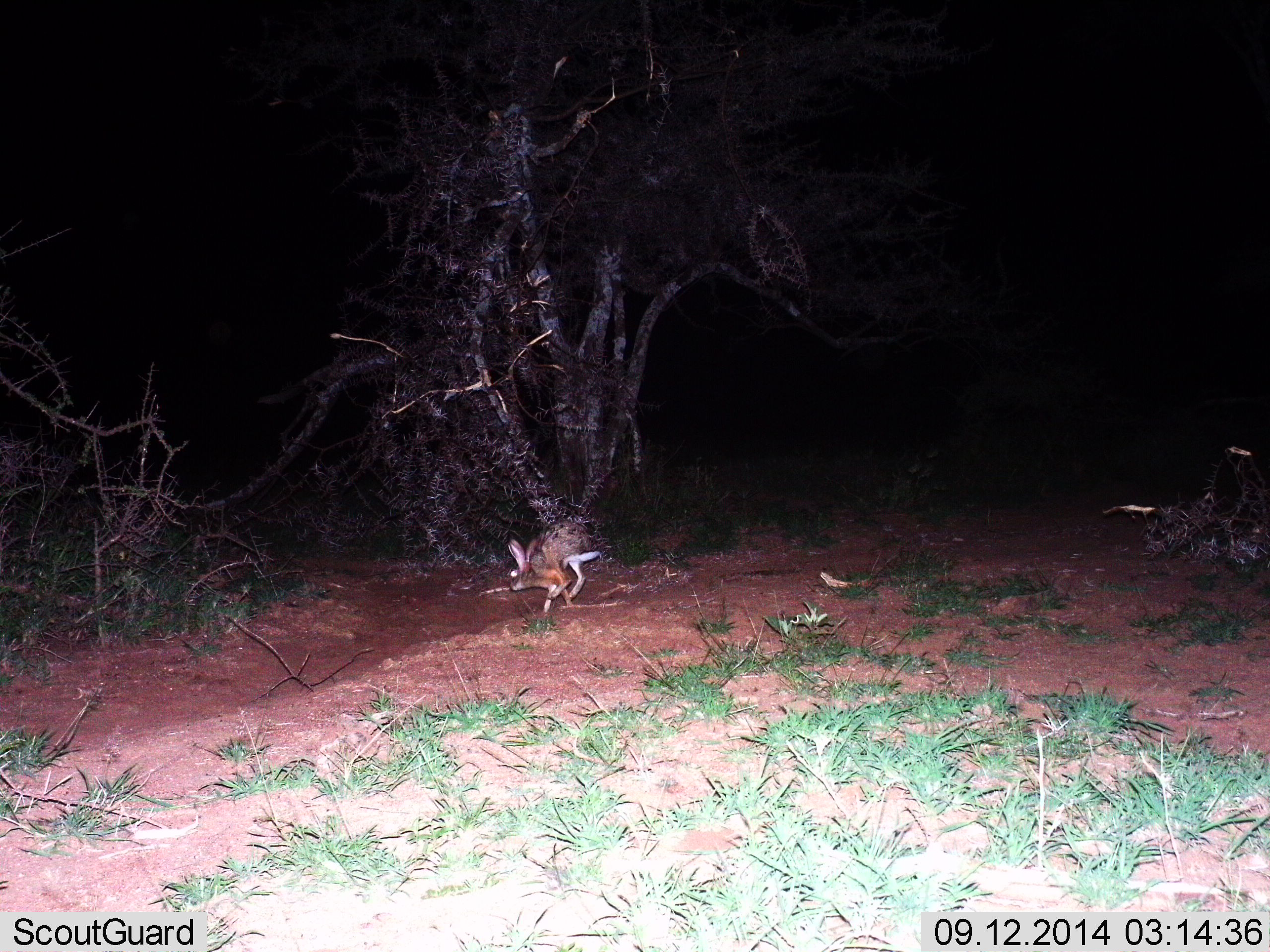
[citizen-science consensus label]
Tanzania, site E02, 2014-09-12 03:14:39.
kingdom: Animalia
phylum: Chordata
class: Mammalia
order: Lagomorpha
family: Leporidae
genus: Lepus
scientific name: Lepus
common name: hare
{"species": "hare (Lepus)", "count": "1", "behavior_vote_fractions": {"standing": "8%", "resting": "15%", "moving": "85%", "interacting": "0%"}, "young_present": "0%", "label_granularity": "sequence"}